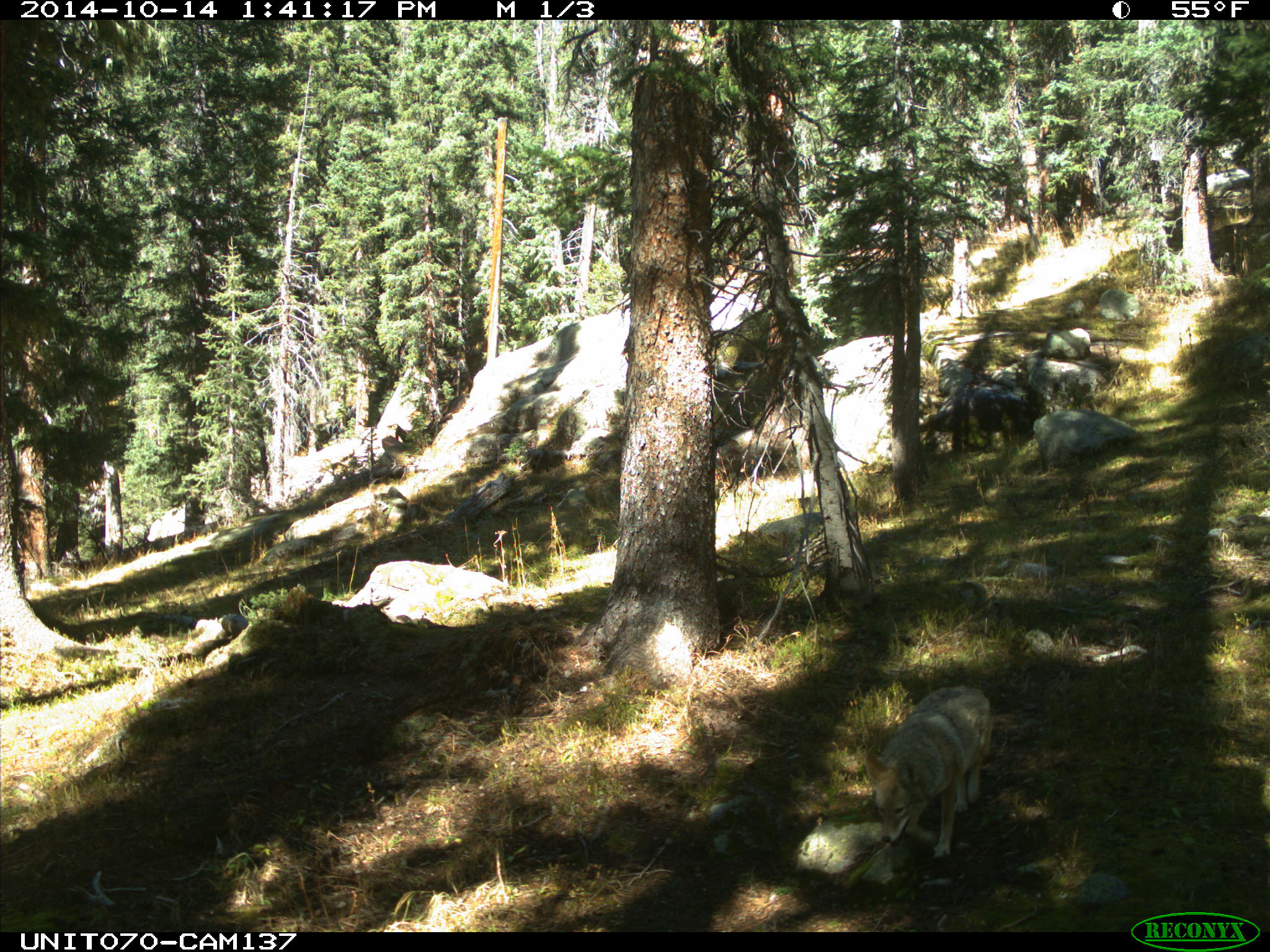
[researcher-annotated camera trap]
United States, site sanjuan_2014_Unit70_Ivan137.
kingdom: Animalia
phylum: Chordata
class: Mammalia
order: Carnivora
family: Canidae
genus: Canis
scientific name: Canis latrans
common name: coyote